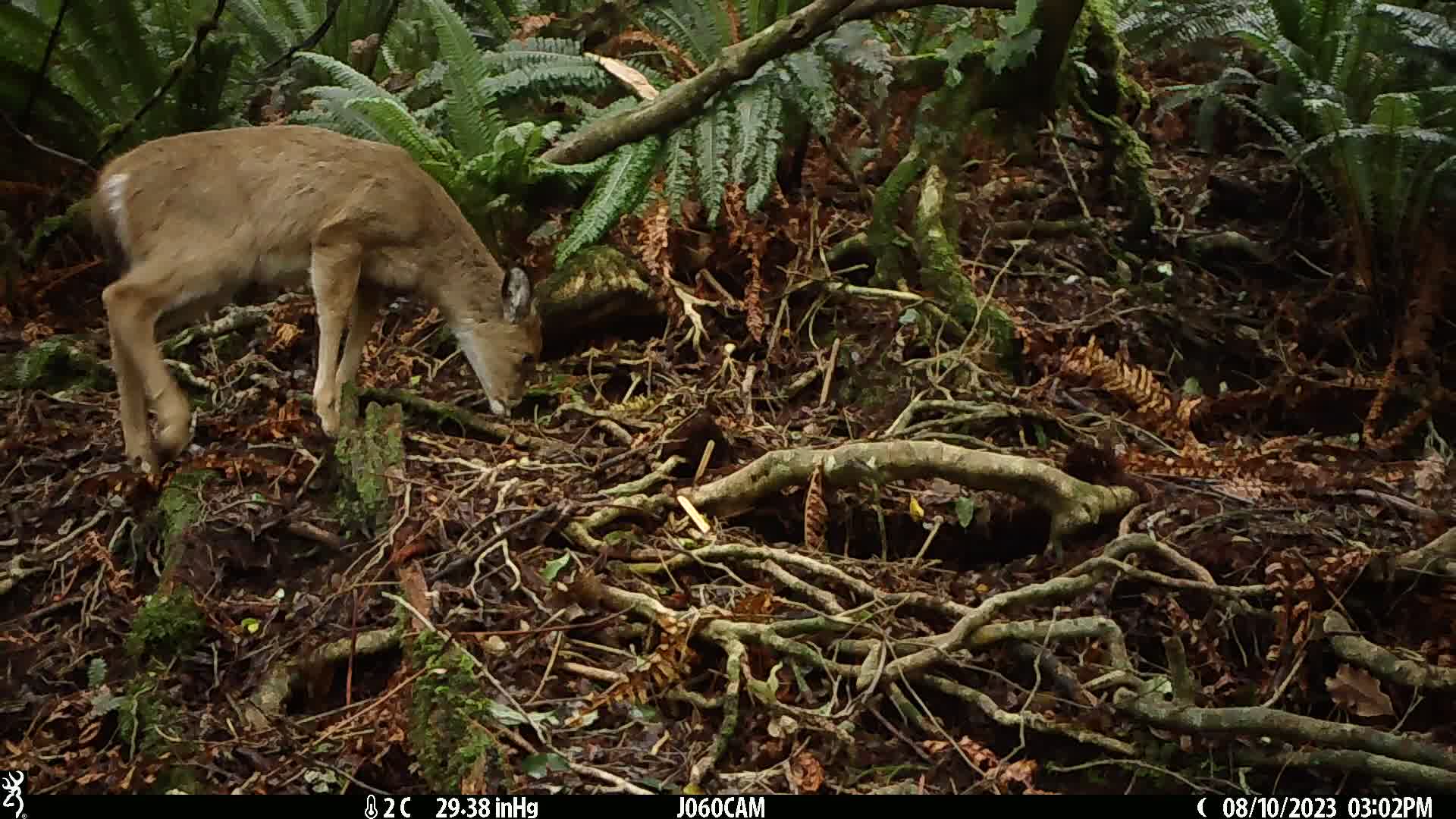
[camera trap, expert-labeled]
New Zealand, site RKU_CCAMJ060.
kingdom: Animalia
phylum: Chordata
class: Mammalia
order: Artiodactyla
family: Cervidae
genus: Odocoileus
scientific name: Odocoileus virginianus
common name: white-tailed deer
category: white tailed deer